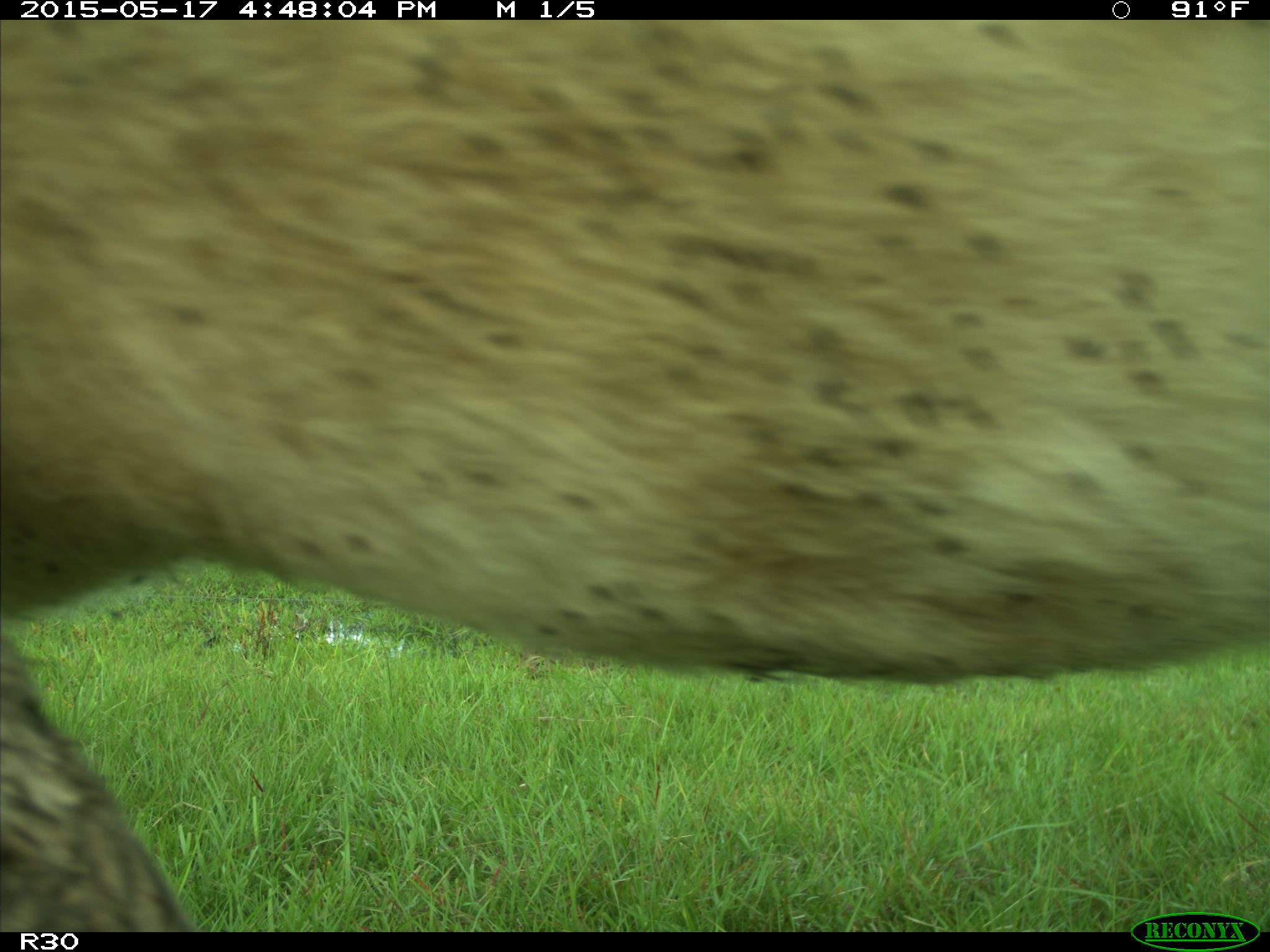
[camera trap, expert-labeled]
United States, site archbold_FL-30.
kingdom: Animalia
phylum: Chordata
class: Mammalia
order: Artiodactyla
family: Bovidae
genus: Bos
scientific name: Bos taurus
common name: domestic cow